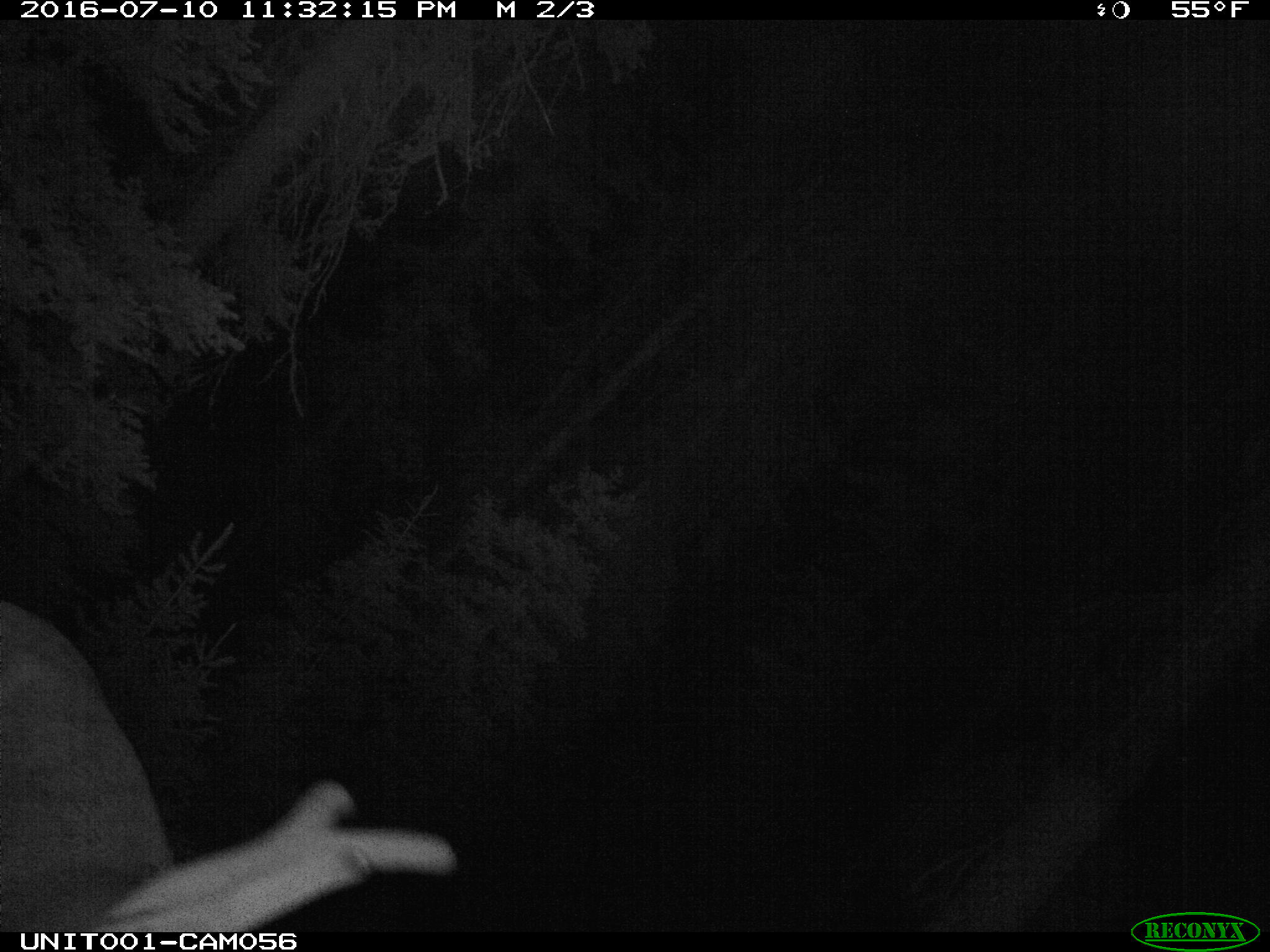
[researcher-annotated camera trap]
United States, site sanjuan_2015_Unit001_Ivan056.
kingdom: Animalia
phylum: Chordata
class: Mammalia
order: Artiodactyla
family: Cervidae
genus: Cervus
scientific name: Cervus elaphus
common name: red deer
Cervus elaphus (red deer).